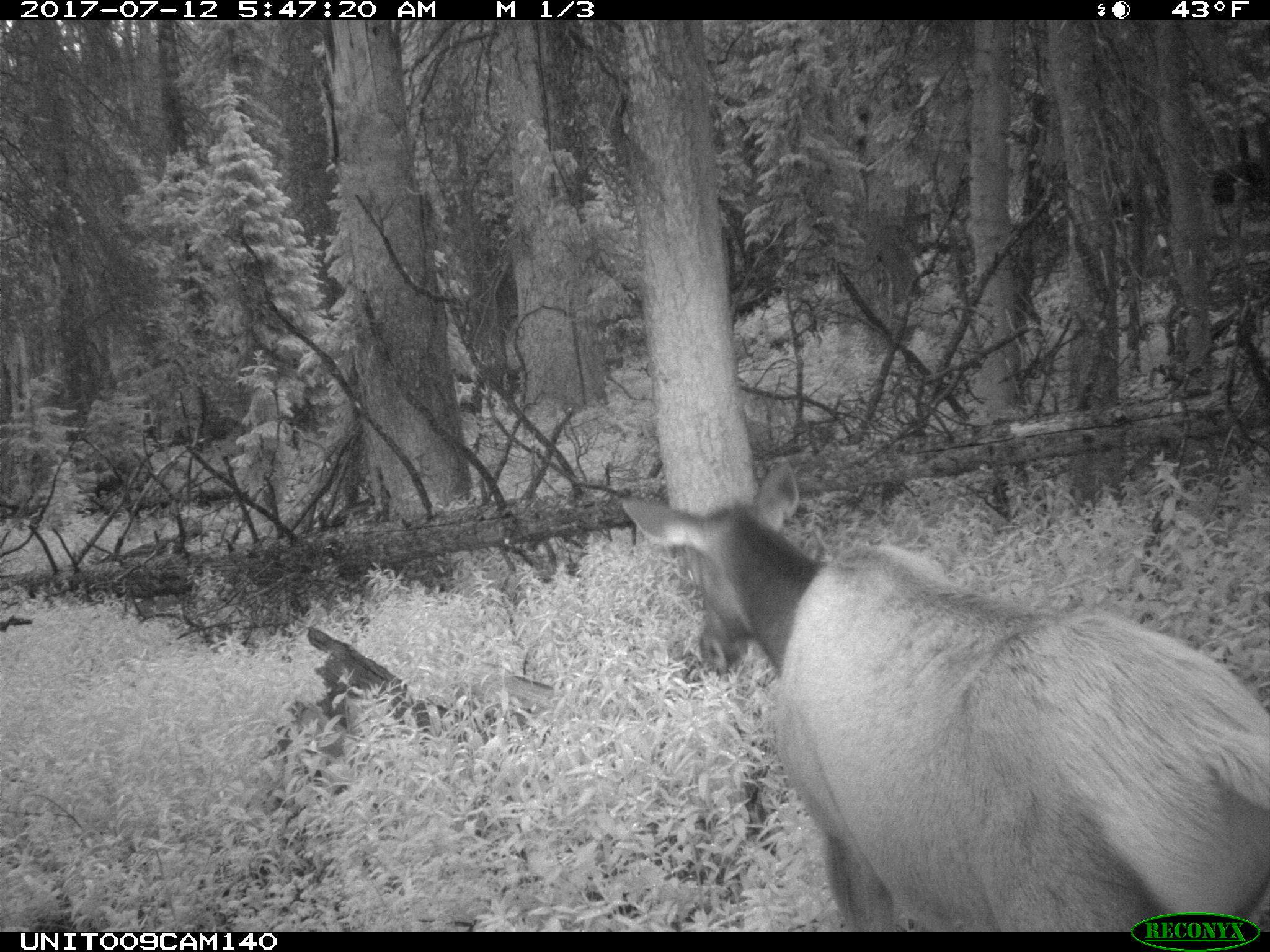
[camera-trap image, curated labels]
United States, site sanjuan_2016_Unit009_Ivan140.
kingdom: Animalia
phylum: Chordata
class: Mammalia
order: Artiodactyla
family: Cervidae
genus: Cervus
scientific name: Cervus elaphus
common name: red deer